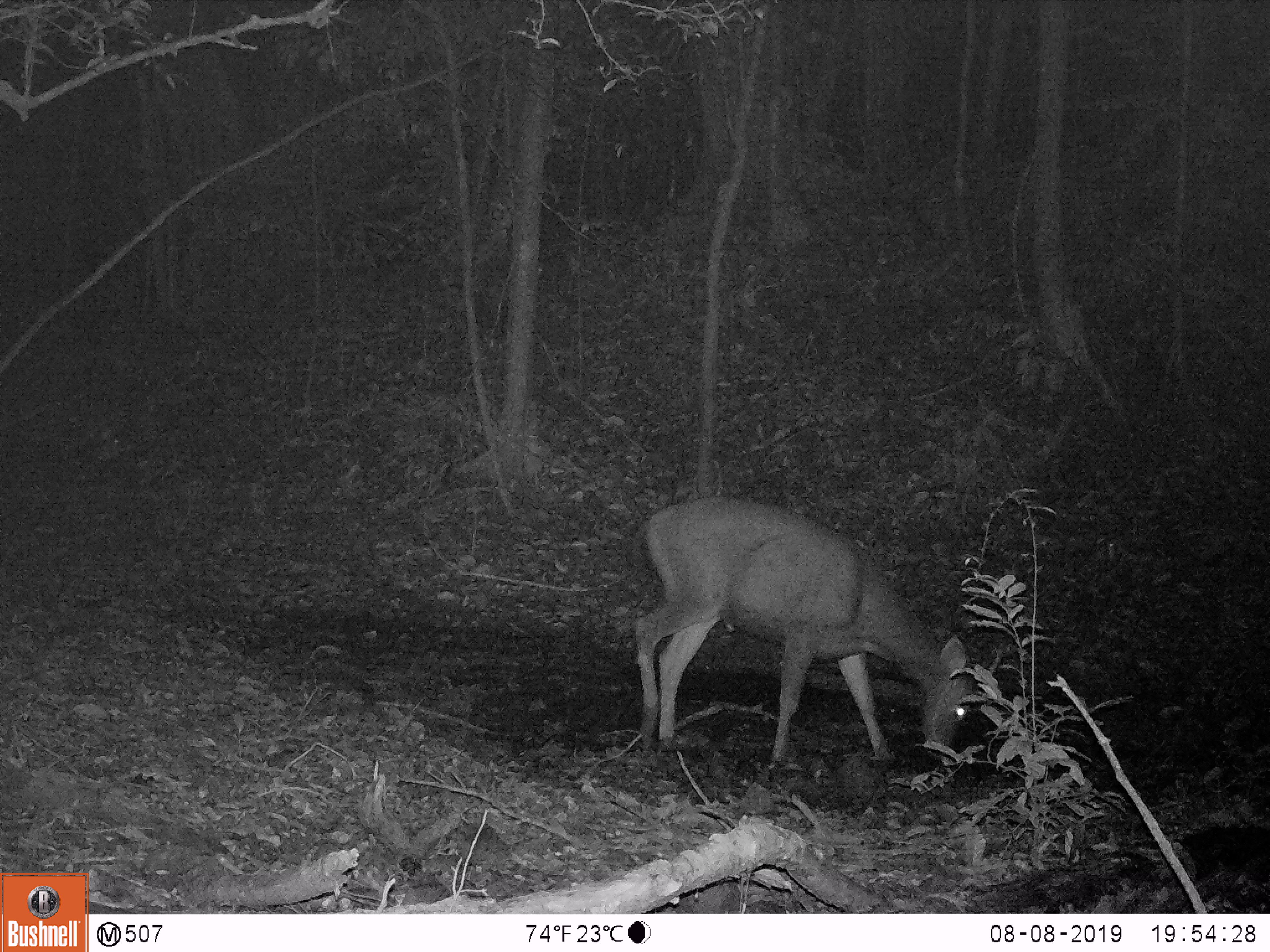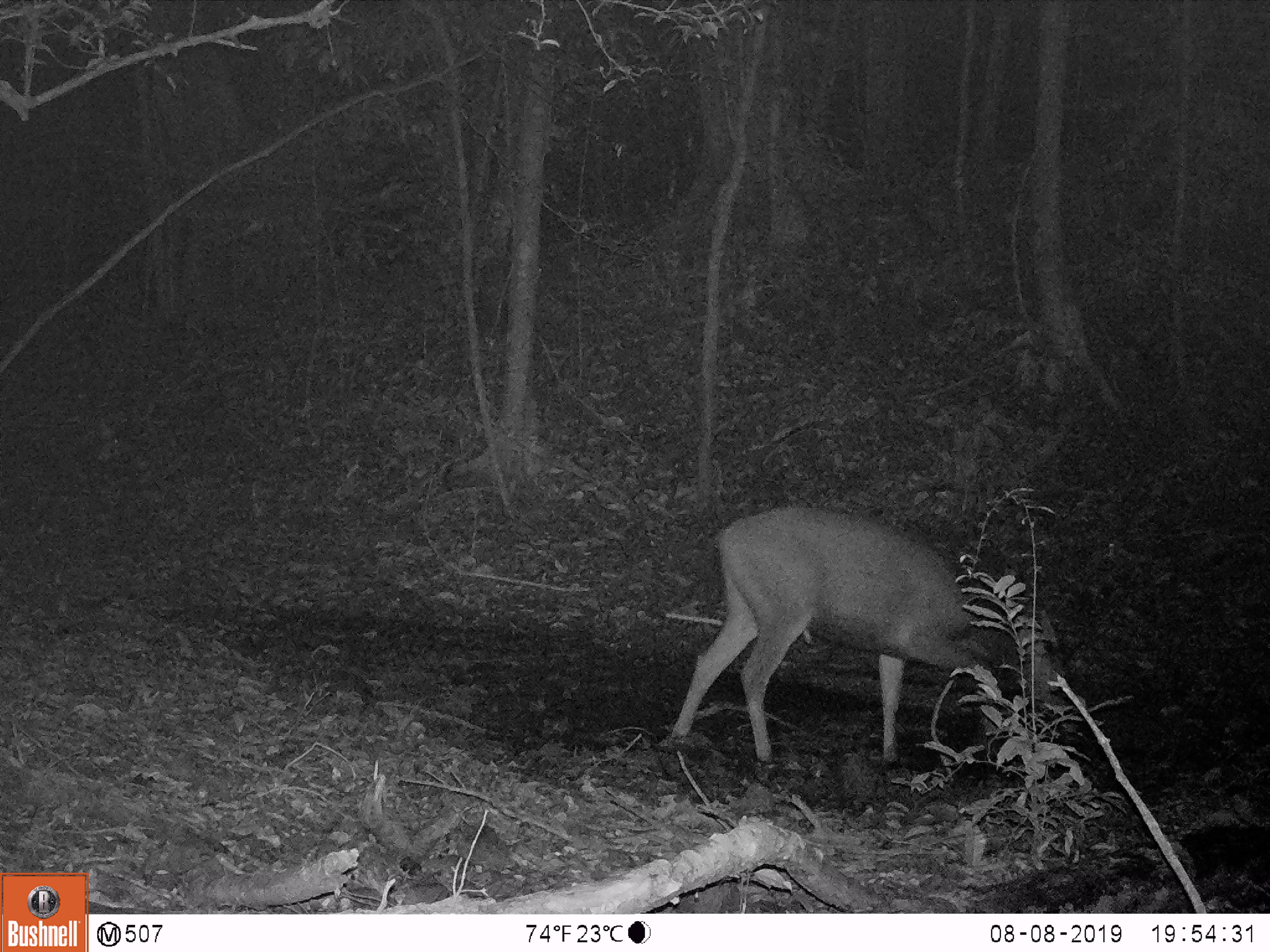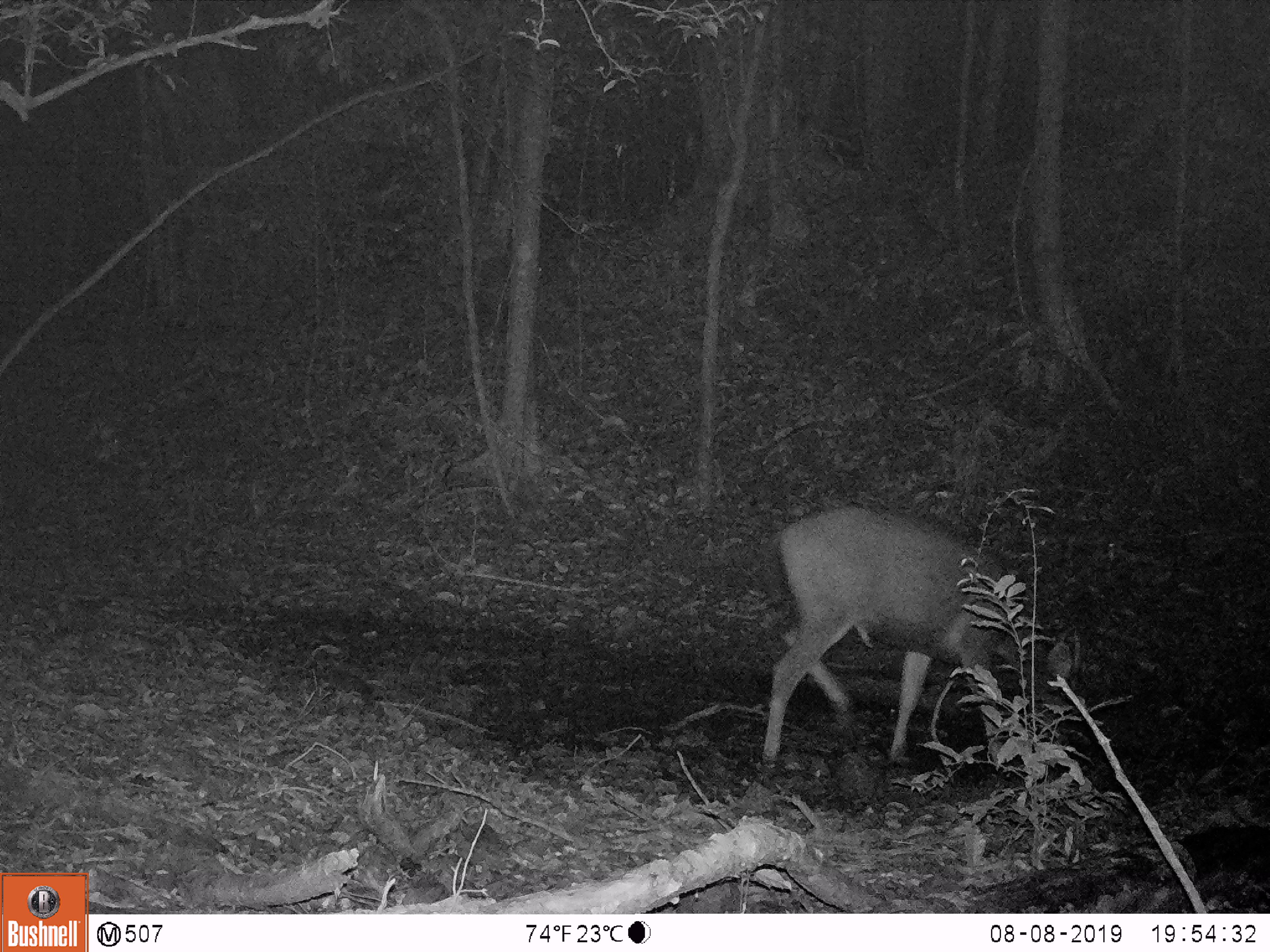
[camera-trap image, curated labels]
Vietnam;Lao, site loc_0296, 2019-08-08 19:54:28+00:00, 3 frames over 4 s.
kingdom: Animalia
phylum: Chordata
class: Mammalia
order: Artiodactyla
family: Cervidae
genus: Rusa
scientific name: Rusa unicolor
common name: sambar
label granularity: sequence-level